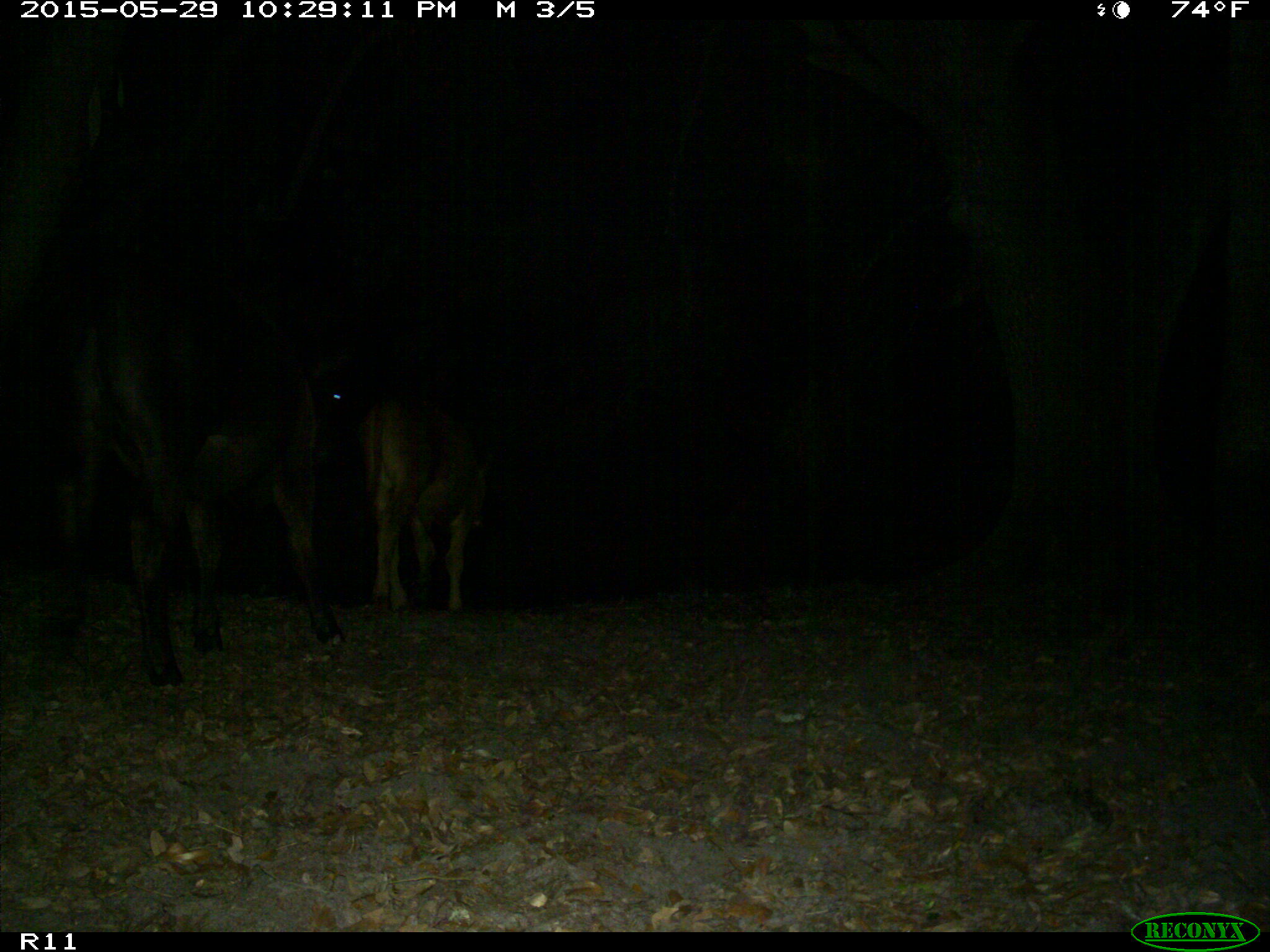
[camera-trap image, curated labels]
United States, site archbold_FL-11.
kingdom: Animalia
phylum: Chordata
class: Mammalia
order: Artiodactyla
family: Bovidae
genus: Bos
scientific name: Bos taurus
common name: domestic cow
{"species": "Bos taurus (domestic cow)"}